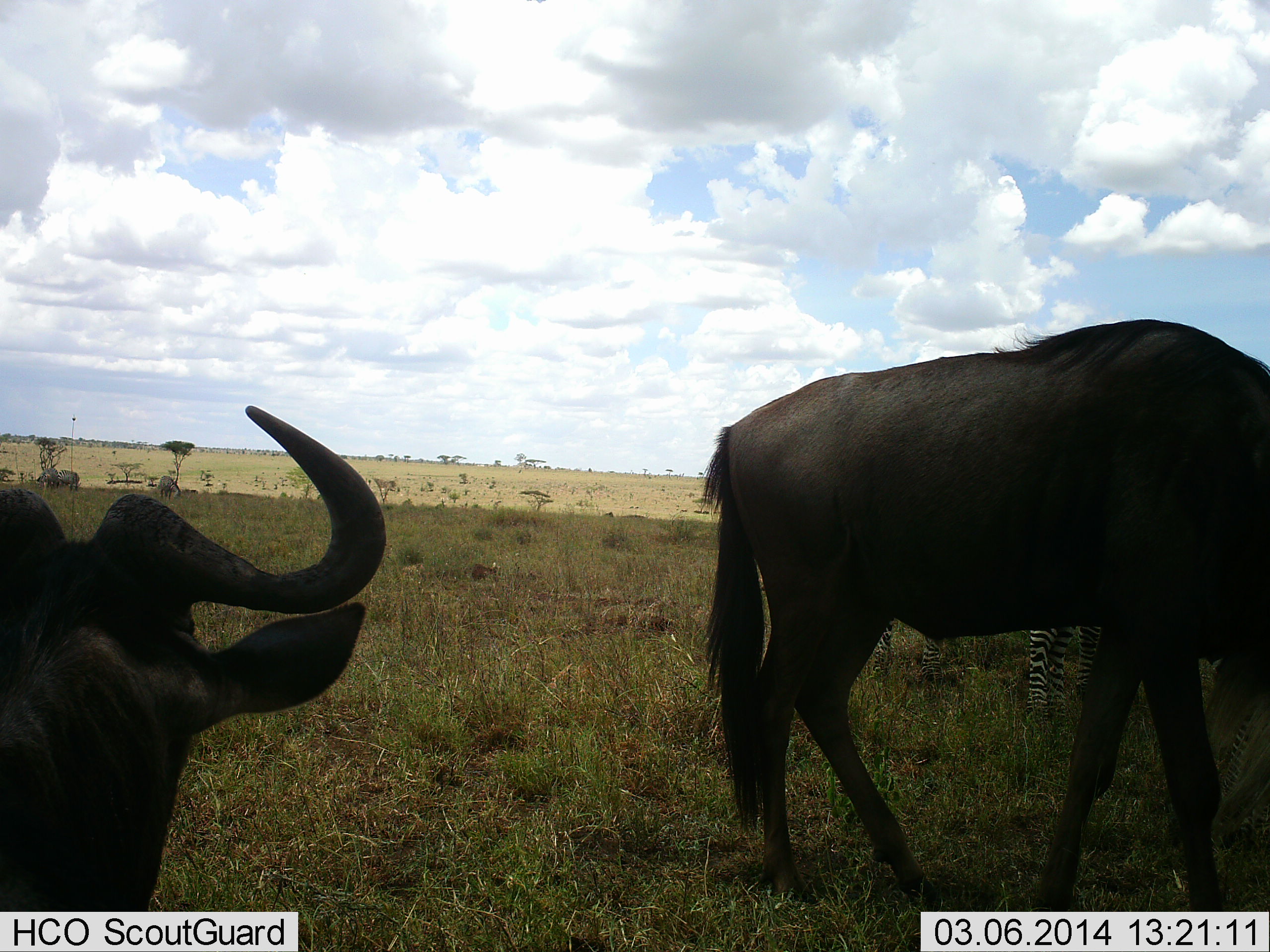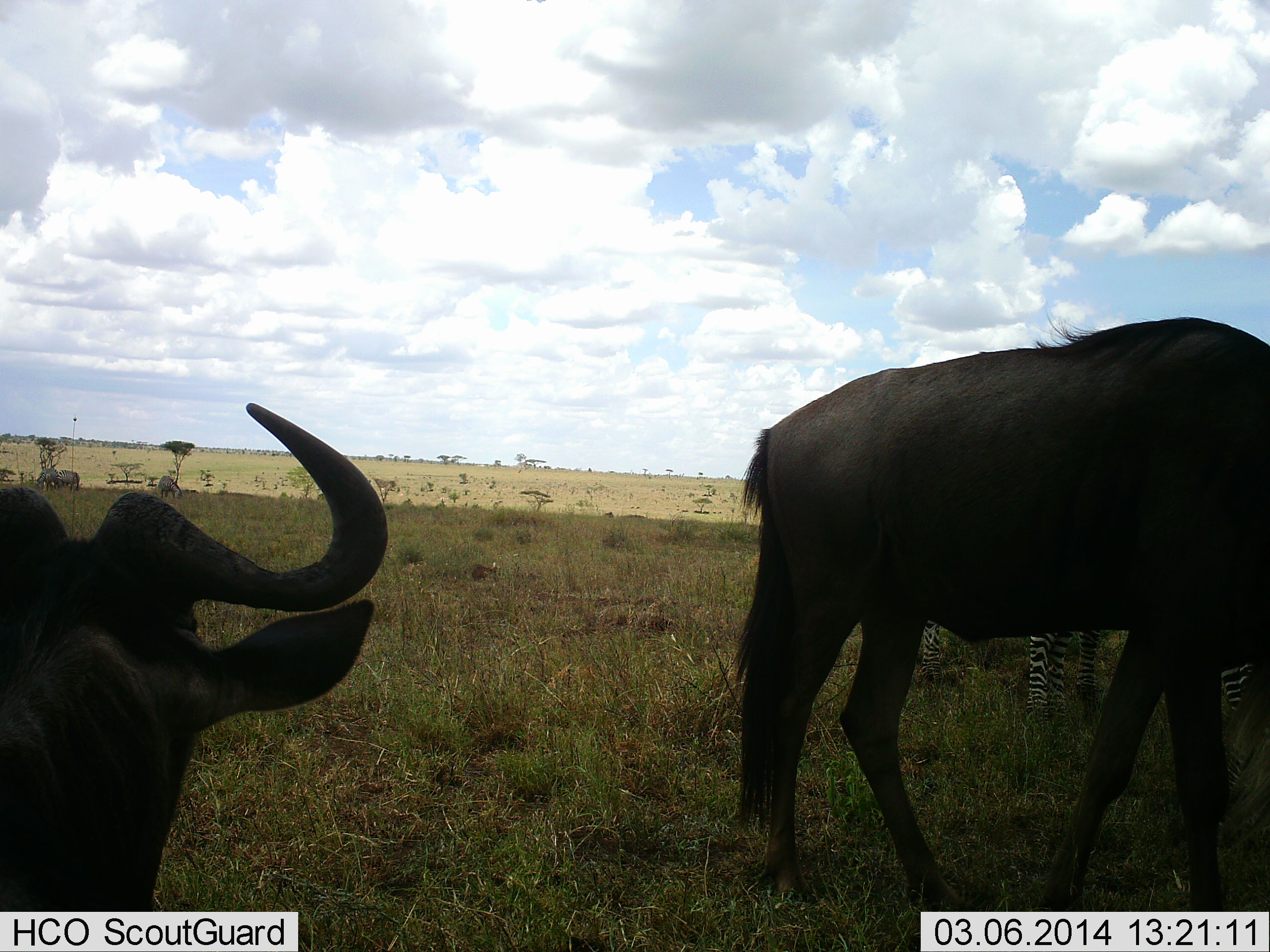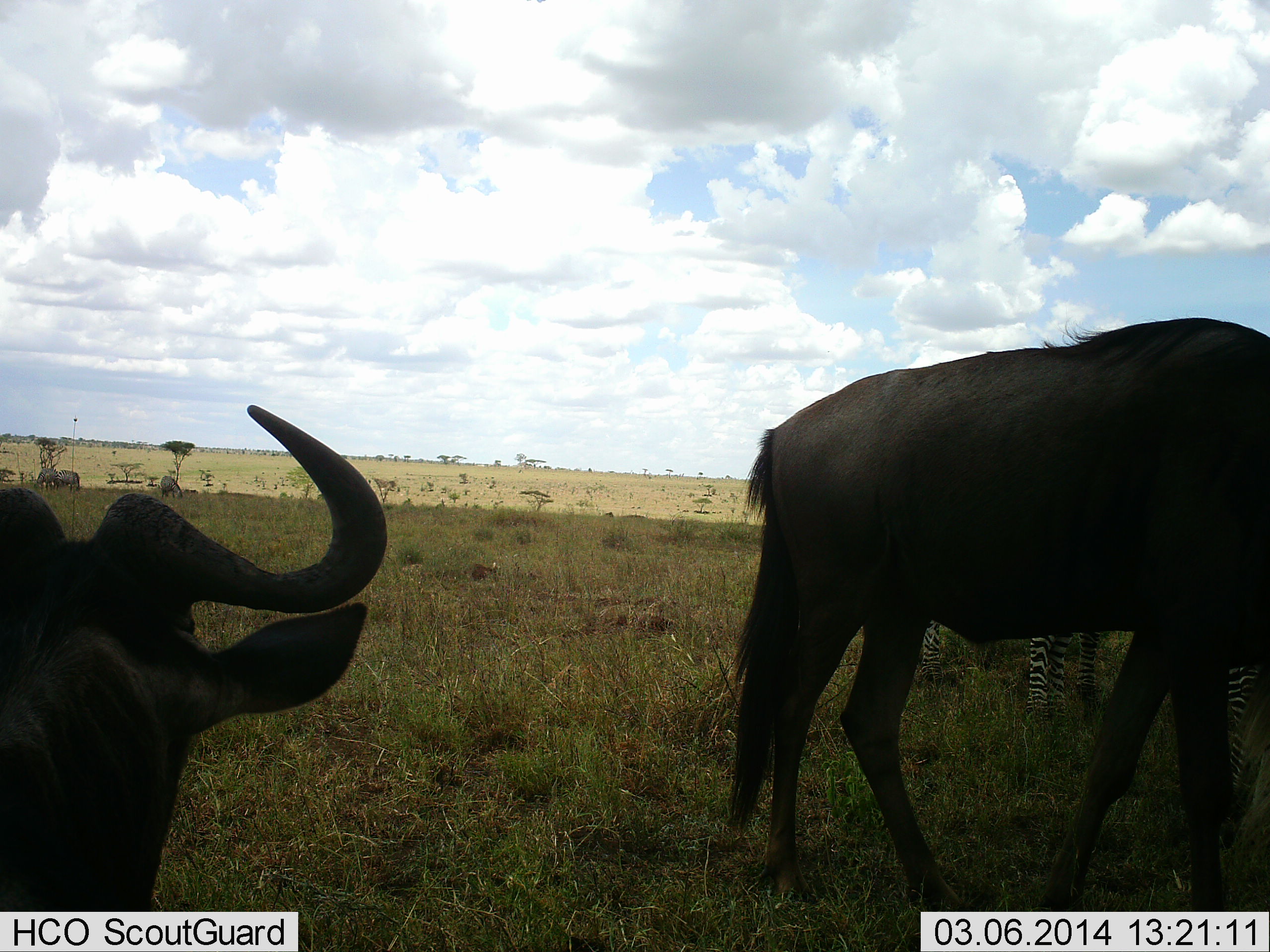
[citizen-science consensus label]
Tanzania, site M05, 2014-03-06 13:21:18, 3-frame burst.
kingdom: Animalia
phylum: Chordata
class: Mammalia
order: Artiodactyla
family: Bovidae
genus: Connochaetes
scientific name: Connochaetes taurinus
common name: blue wildebeest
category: wildebeest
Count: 2.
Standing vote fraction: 75%.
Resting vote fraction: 12%.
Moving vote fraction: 19%.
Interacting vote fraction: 0%.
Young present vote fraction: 0%.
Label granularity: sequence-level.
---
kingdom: Animalia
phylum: Chordata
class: Mammalia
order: Perissodactyla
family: Equidae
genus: Equus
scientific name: Equus quagga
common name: plains zebra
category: zebra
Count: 2.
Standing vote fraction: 90%.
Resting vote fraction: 0%.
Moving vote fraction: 0%.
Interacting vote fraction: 0%.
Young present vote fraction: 0%.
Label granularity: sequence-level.